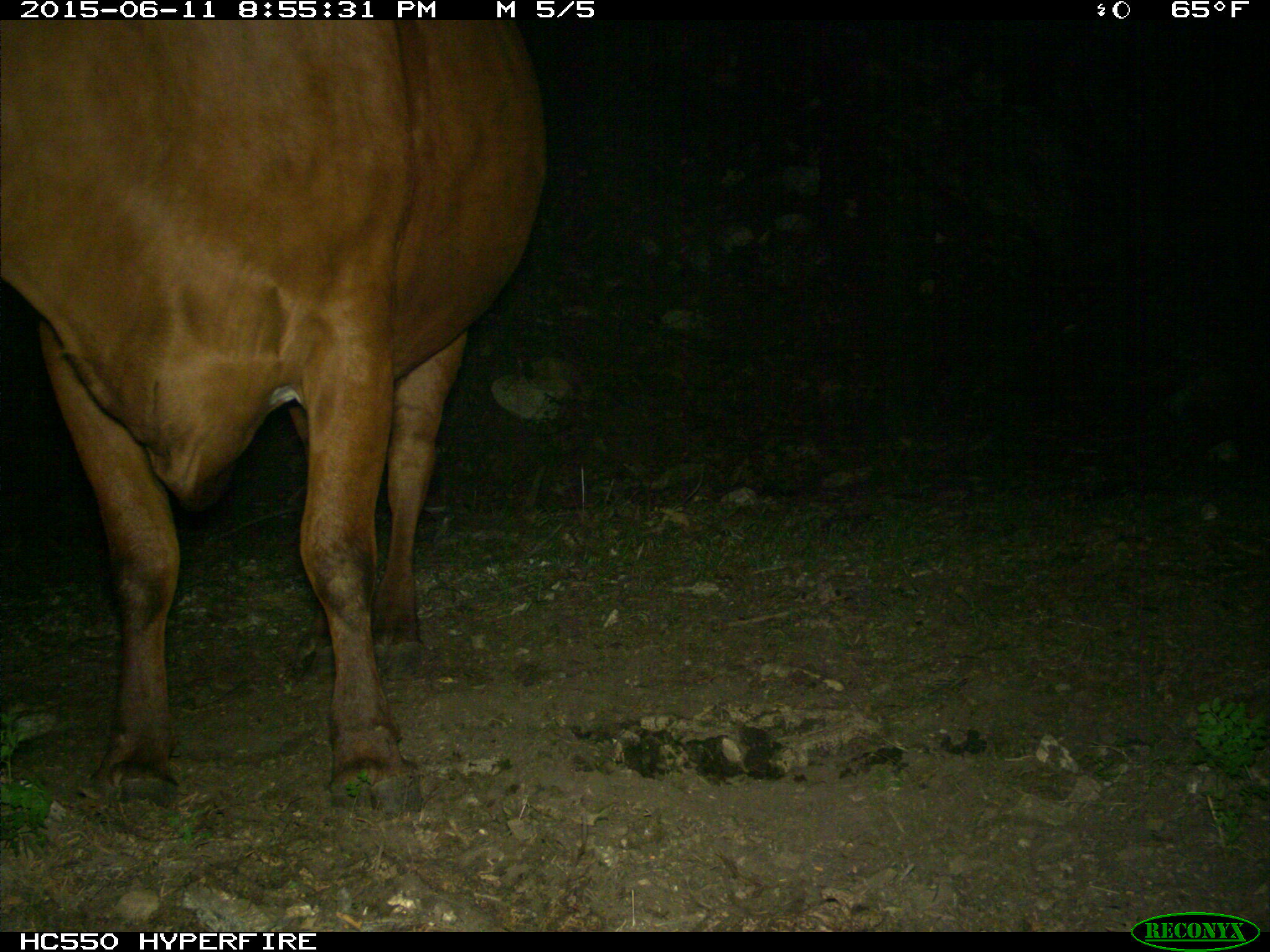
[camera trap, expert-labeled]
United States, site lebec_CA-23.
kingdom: Animalia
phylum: Chordata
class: Mammalia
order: Artiodactyla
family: Bovidae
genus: Bos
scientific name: Bos taurus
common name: domestic cow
Bos taurus (domestic cow).